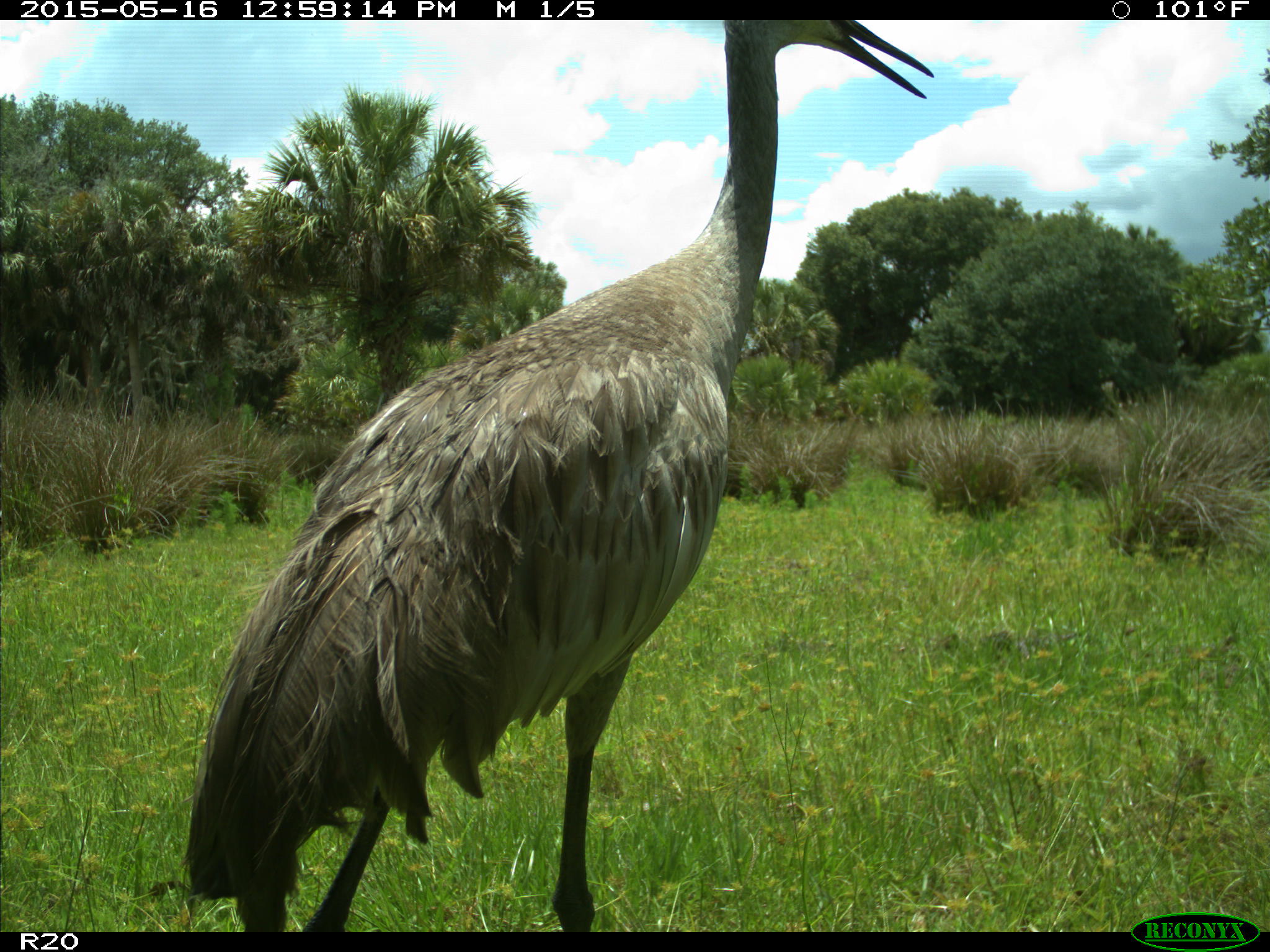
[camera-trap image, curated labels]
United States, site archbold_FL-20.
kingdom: Animalia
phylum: Chordata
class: Aves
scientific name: Aves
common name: birds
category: unidentified bird